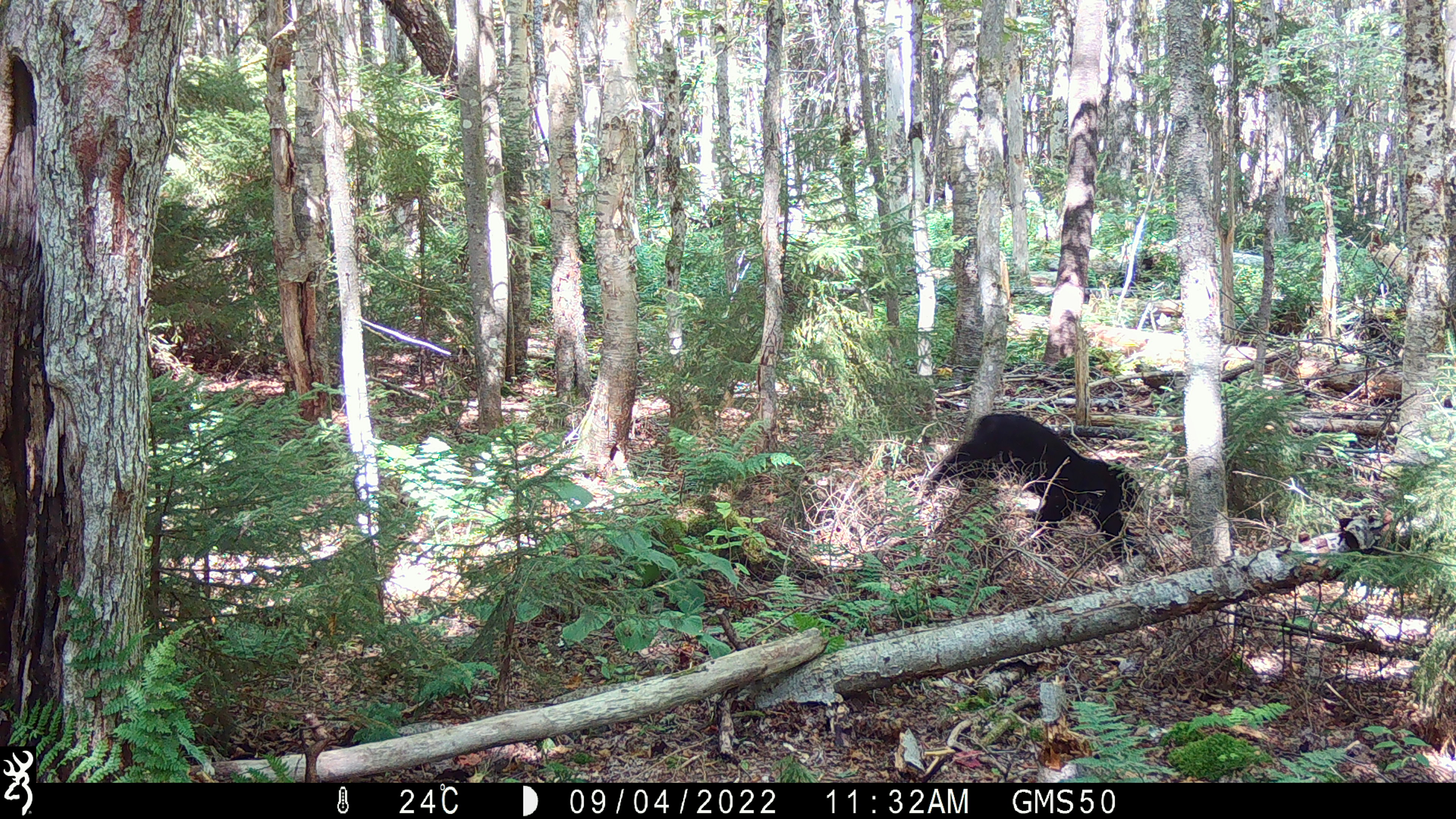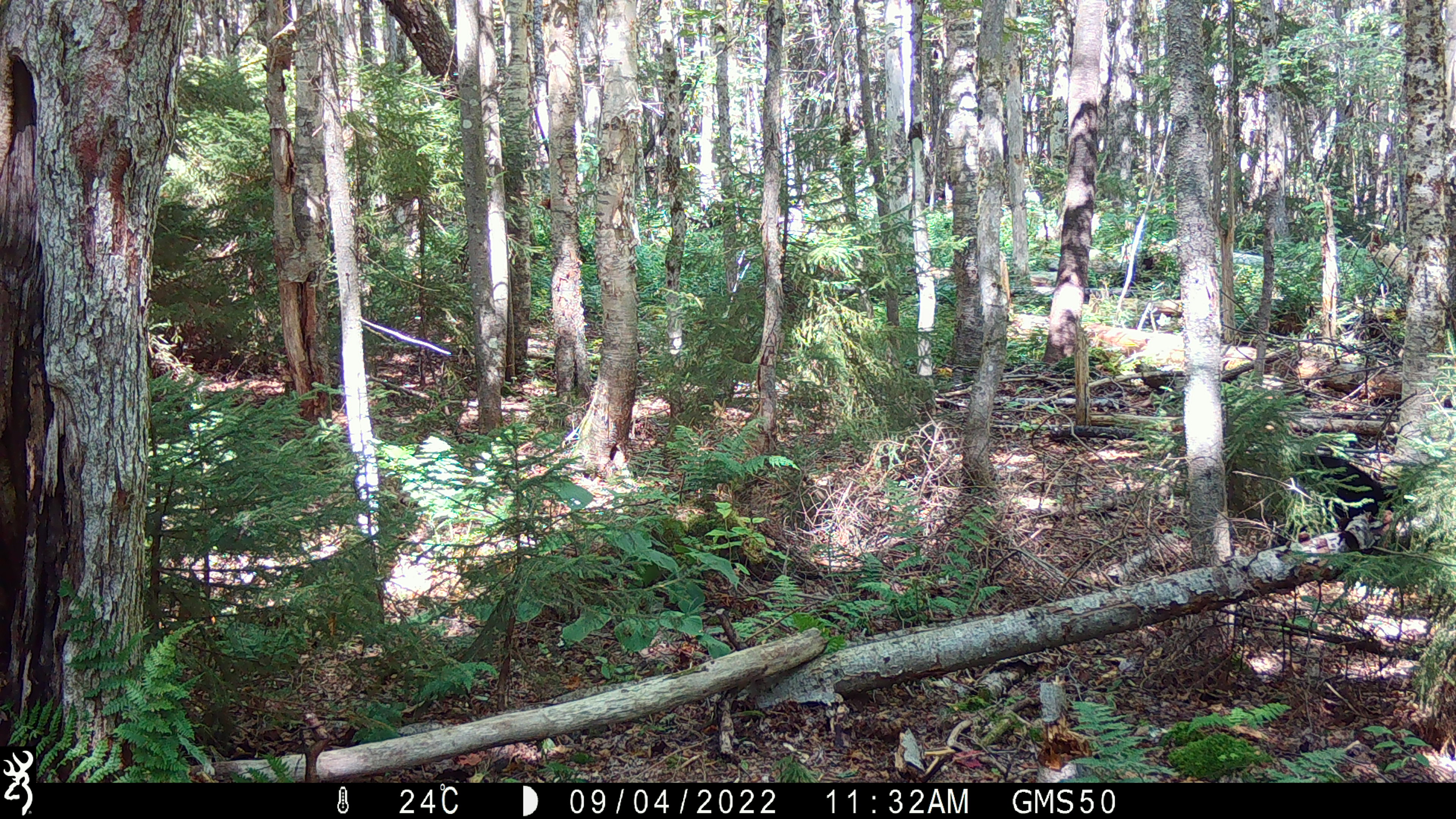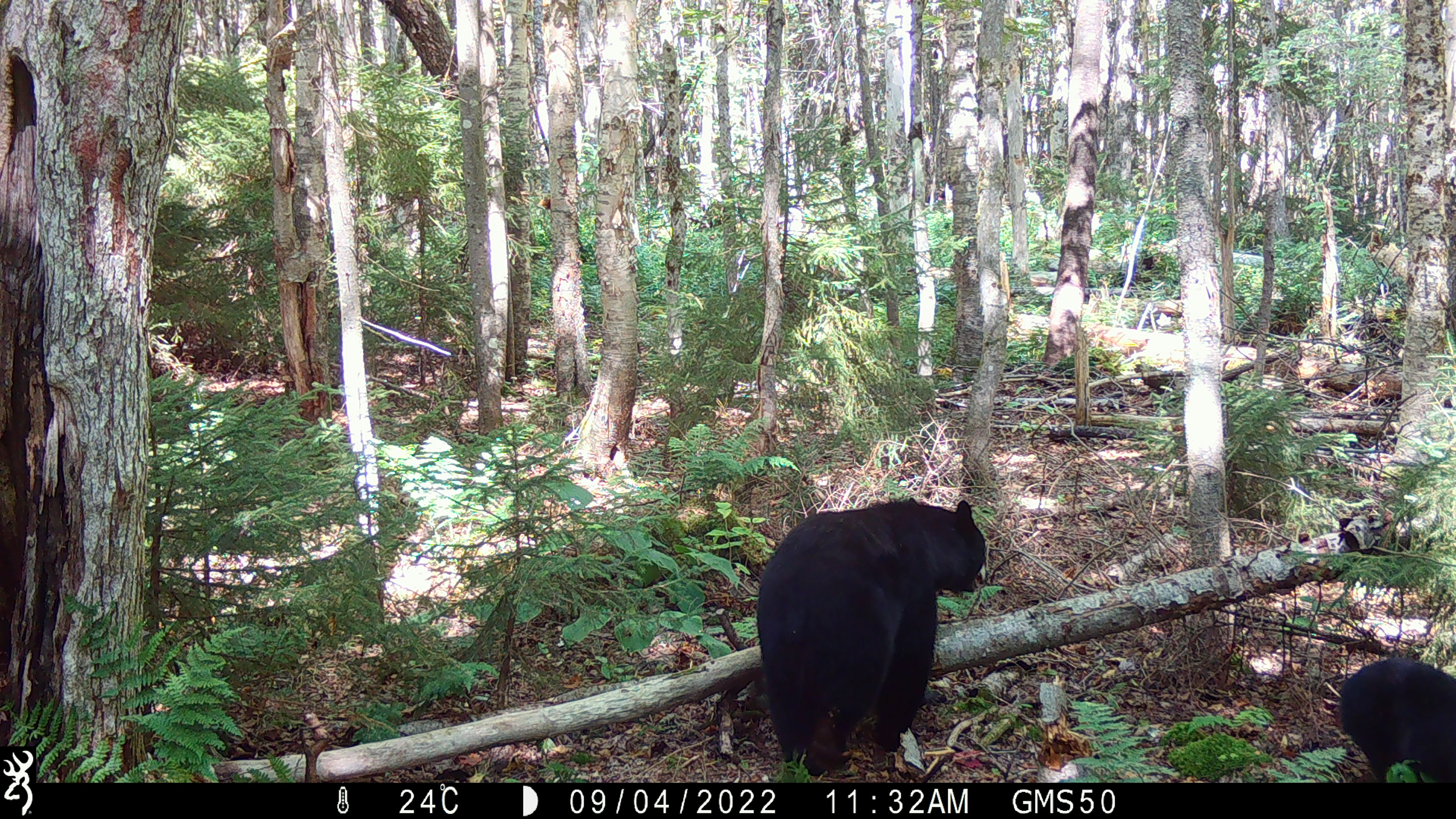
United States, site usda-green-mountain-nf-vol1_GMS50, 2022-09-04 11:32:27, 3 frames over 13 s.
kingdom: Animalia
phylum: Chordata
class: Mammalia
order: Carnivora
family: Ursidae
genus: Ursus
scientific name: Ursus americanus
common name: black bear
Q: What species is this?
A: Black bear (Ursus americanus).